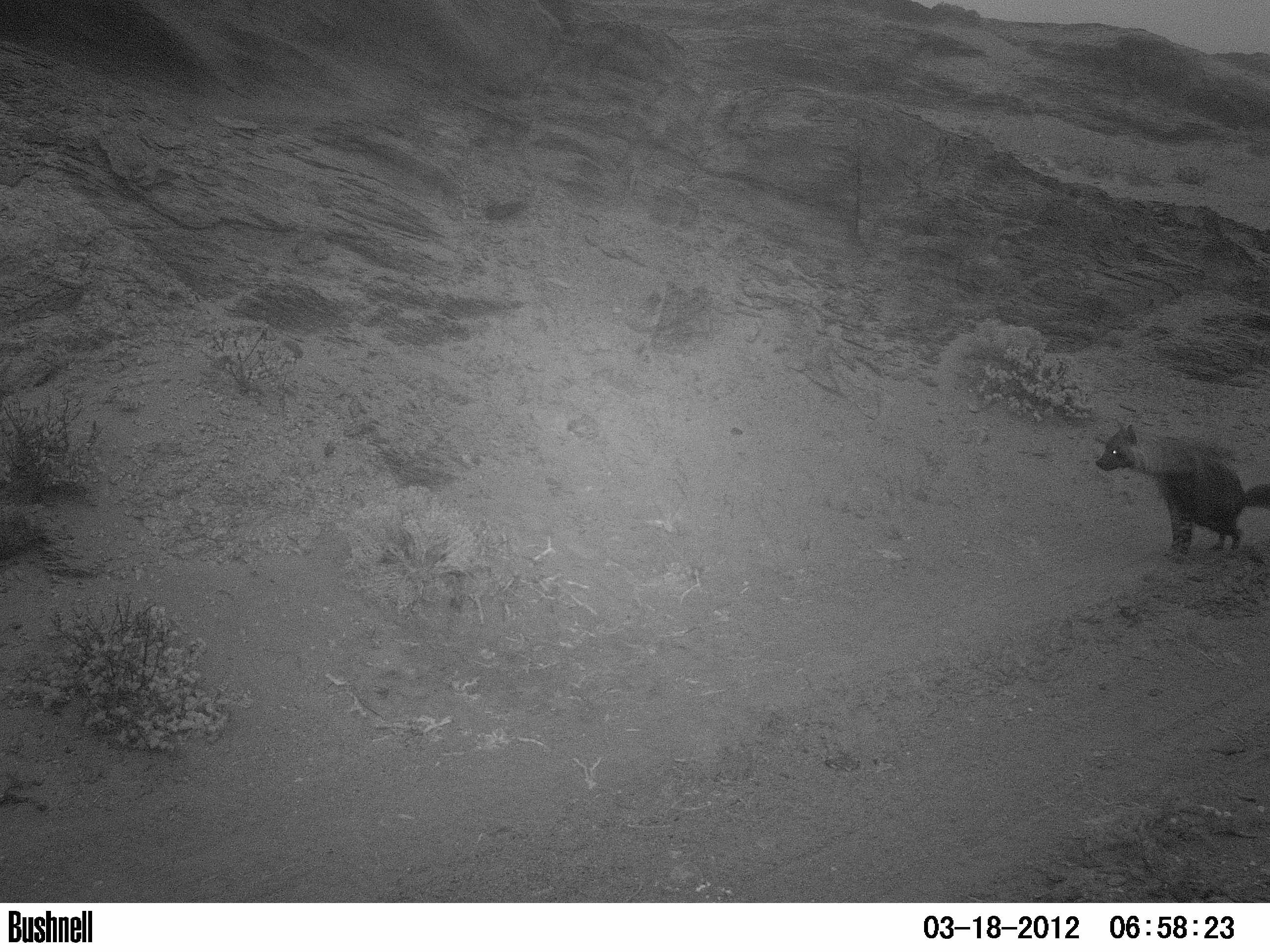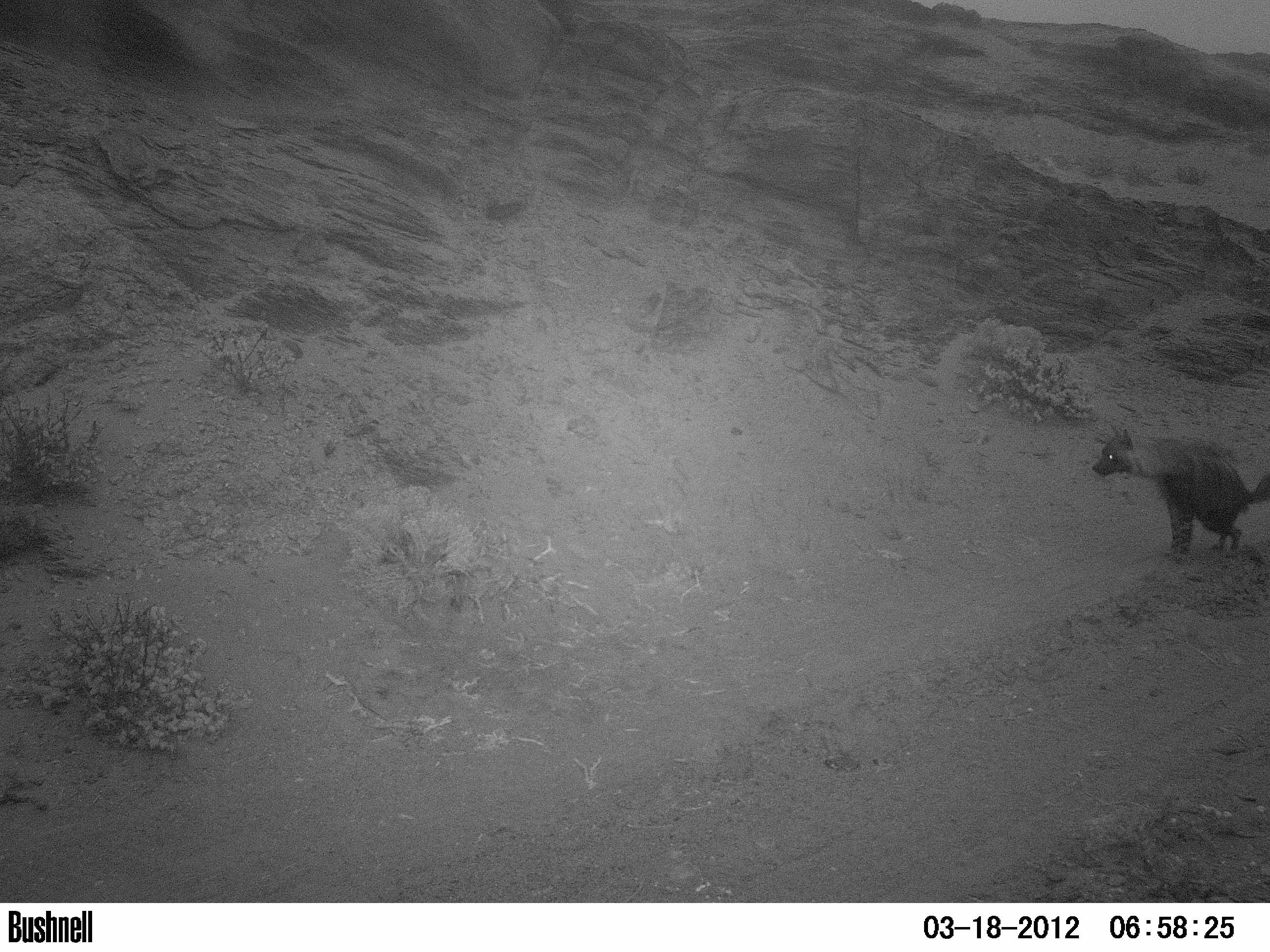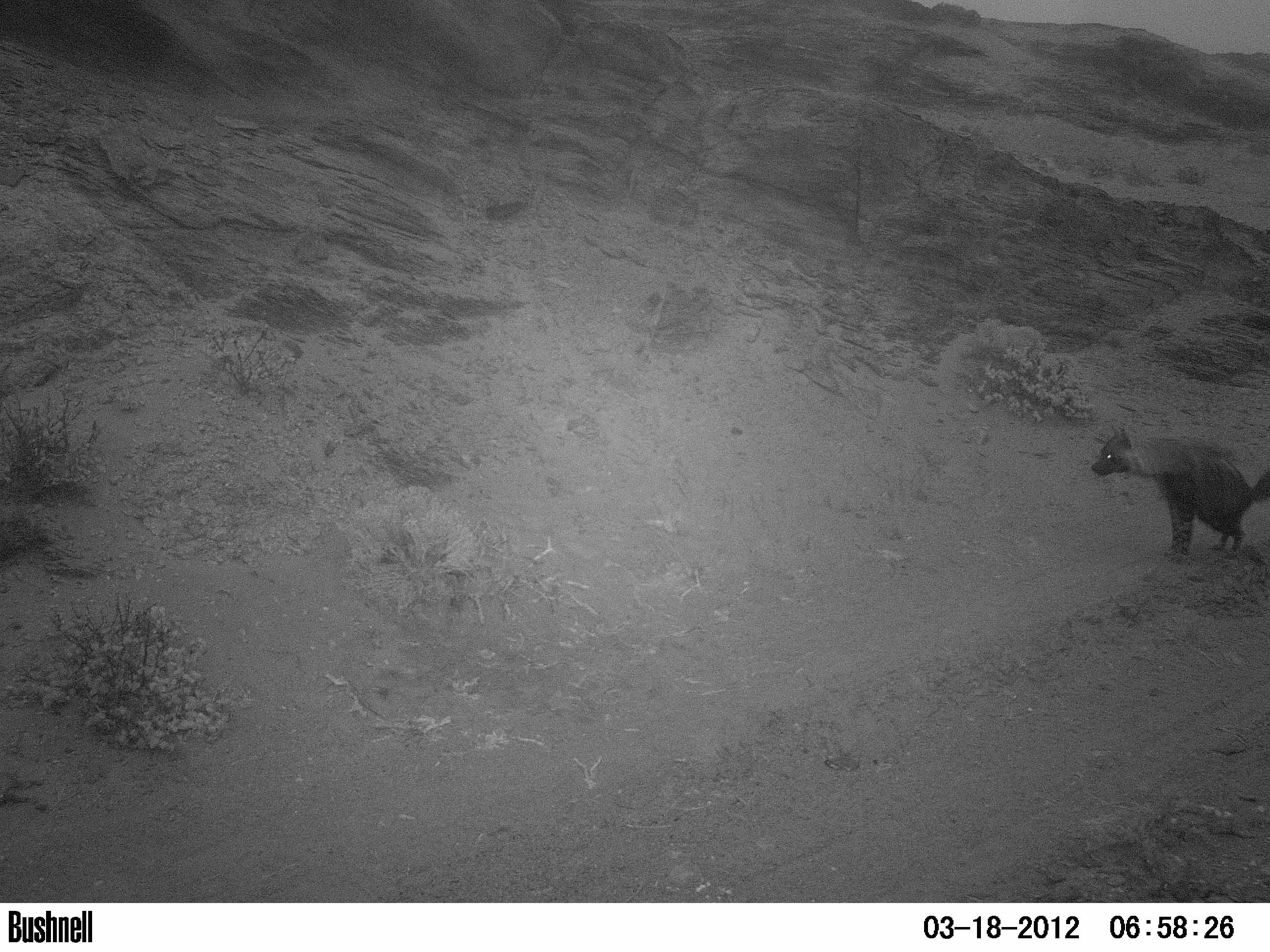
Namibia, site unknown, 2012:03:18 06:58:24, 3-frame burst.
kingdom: Animalia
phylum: Chordata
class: Mammalia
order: Carnivora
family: Hyaenidae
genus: Parahyaena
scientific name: Parahyaena brunnea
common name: brown hyena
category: hyaena brunnea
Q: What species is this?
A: Hyaena brunnea (brown hyena) (Parahyaena brunnea).